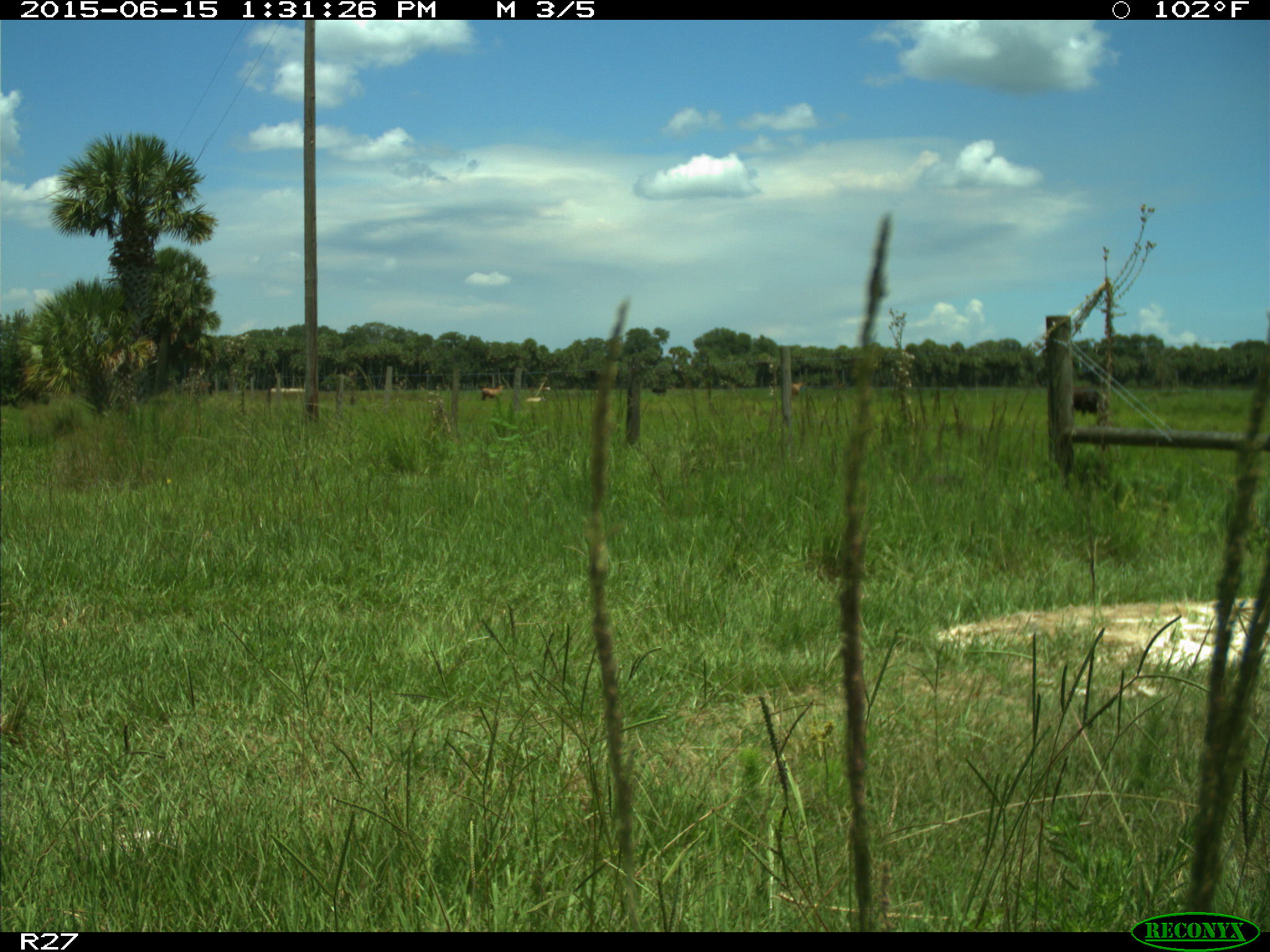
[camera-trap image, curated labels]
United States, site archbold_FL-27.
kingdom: Animalia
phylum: Chordata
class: Mammalia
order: Artiodactyla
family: Bovidae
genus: Bos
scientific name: Bos taurus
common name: domestic cow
Bos taurus (domestic cow).